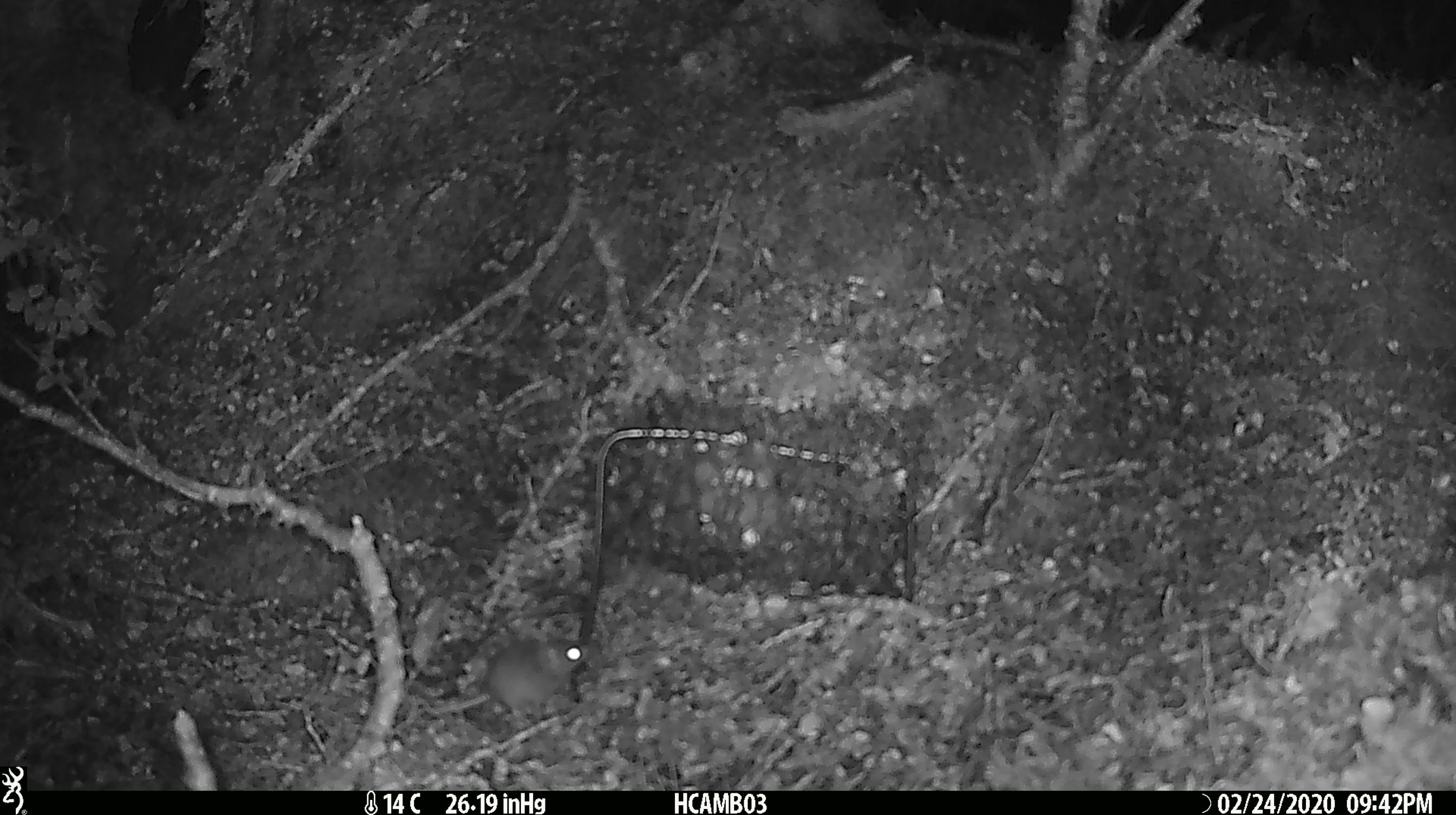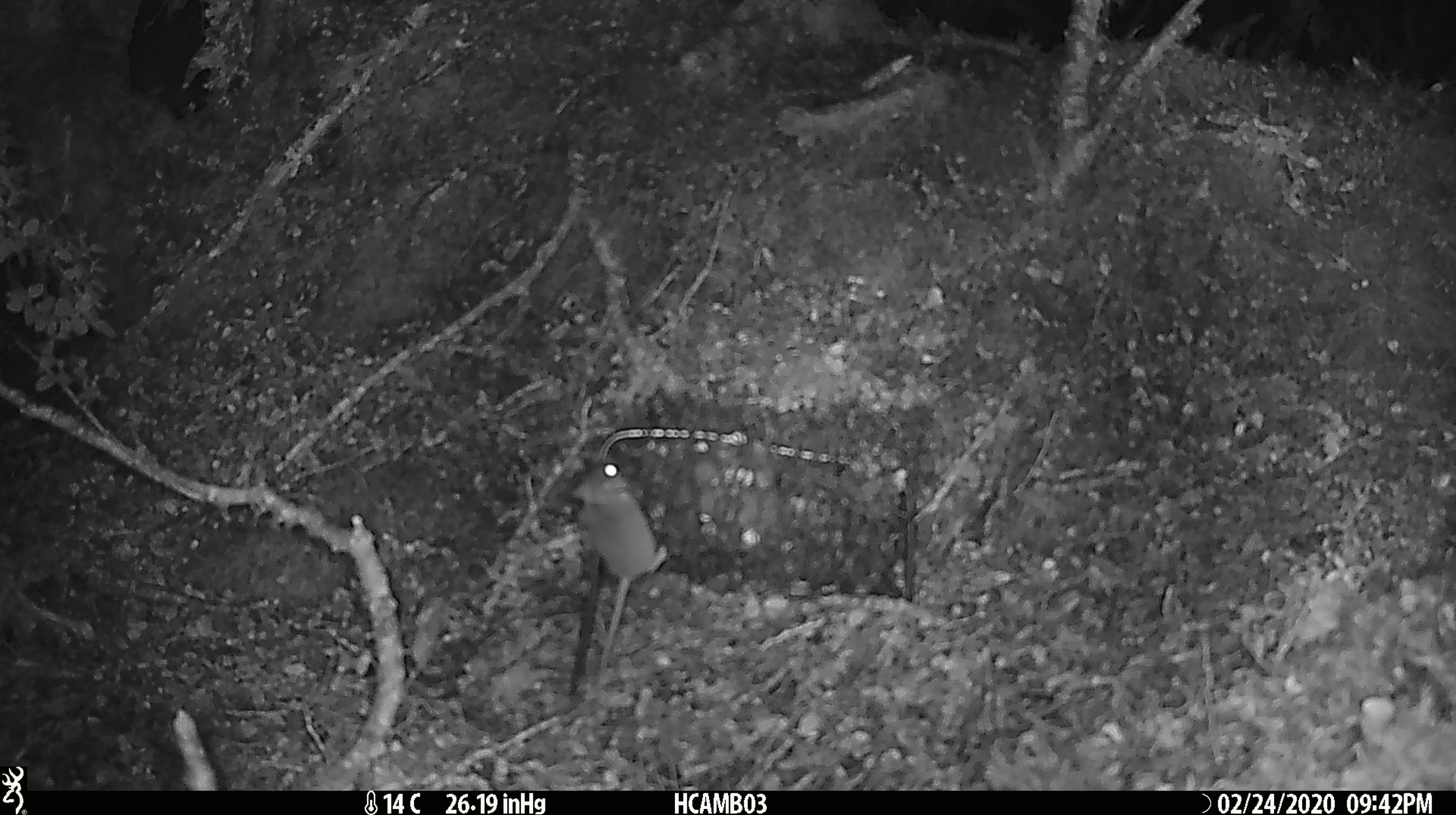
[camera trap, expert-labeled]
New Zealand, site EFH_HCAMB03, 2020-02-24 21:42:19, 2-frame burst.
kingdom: Animalia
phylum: Chordata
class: Mammalia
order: Rodentia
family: Muridae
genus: Mus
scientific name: Mus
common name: mouse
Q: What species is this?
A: Mouse (Mus).